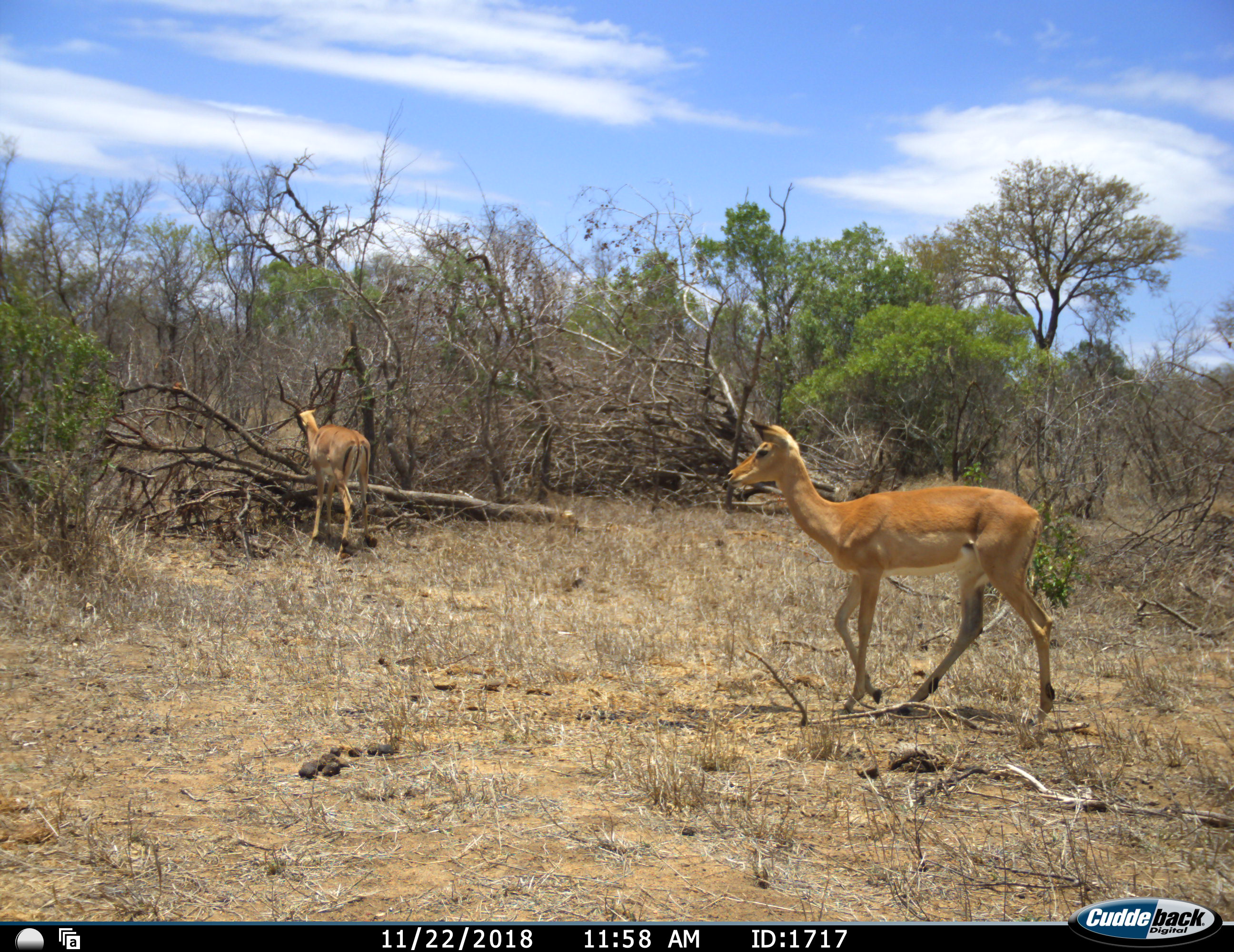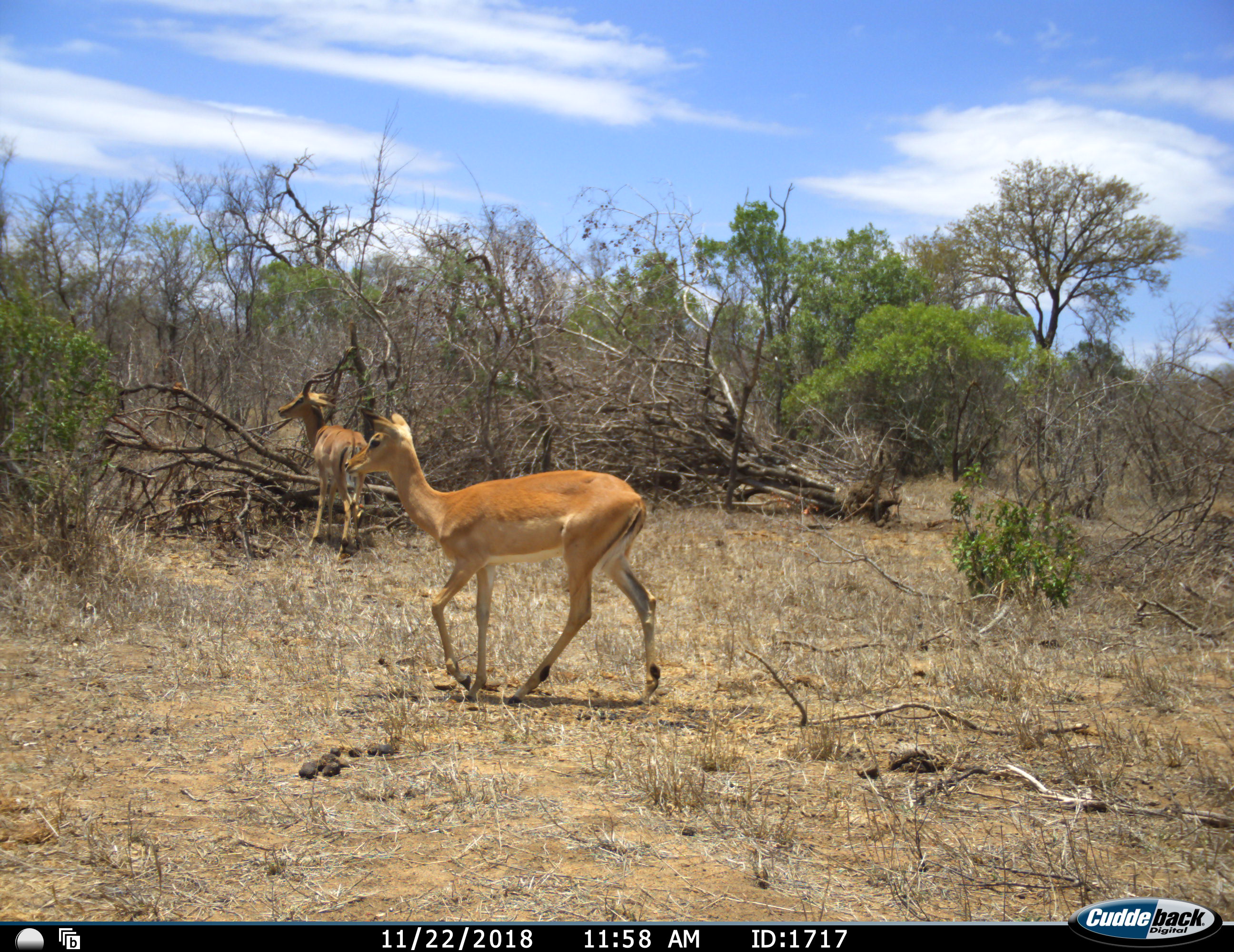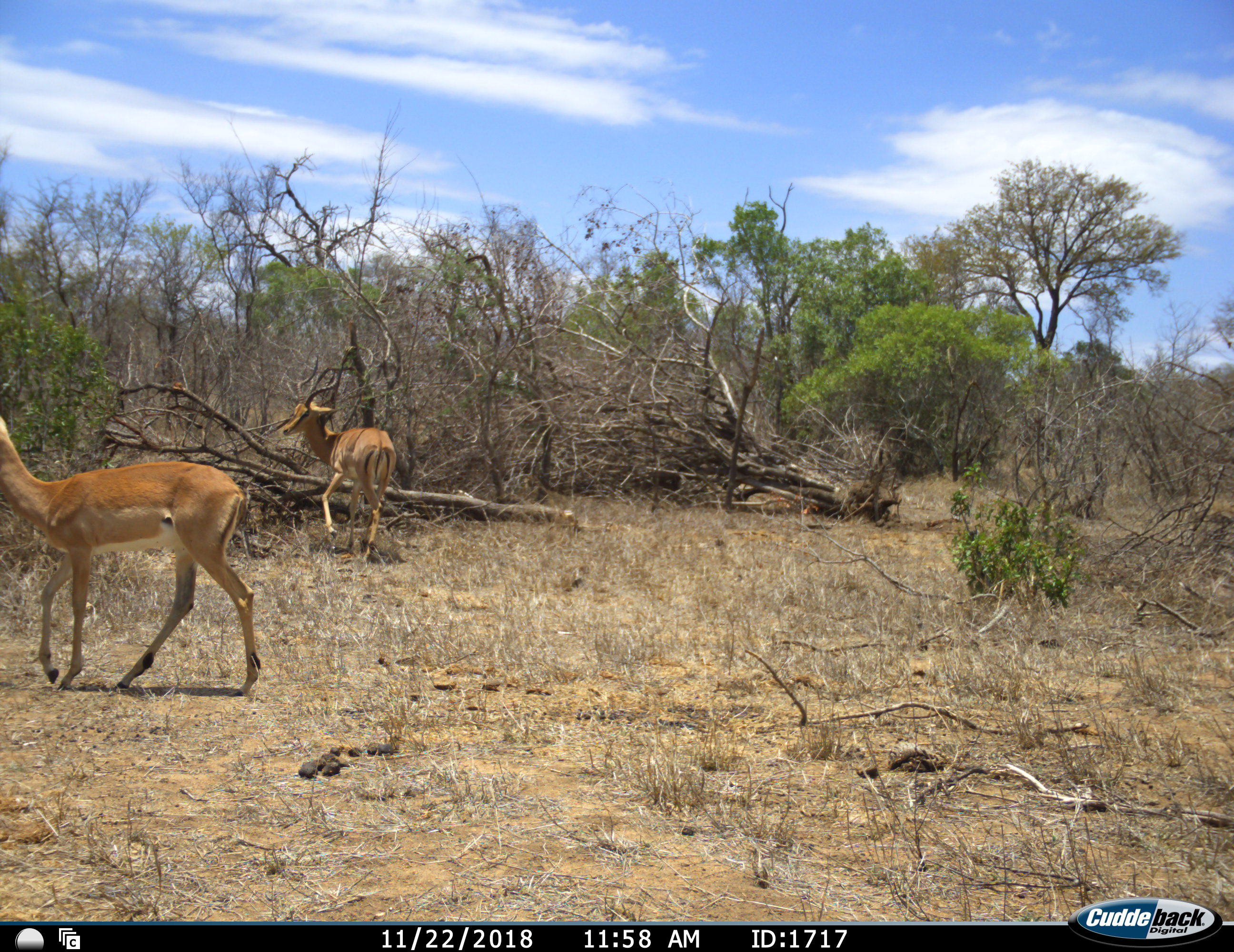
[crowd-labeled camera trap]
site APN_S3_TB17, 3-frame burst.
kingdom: Animalia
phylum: Chordata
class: Mammalia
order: Artiodactyla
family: Bovidae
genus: Aepyceros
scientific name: Aepyceros melampus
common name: impala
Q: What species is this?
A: Impala (Aepyceros melampus).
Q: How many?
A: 2.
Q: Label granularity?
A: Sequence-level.